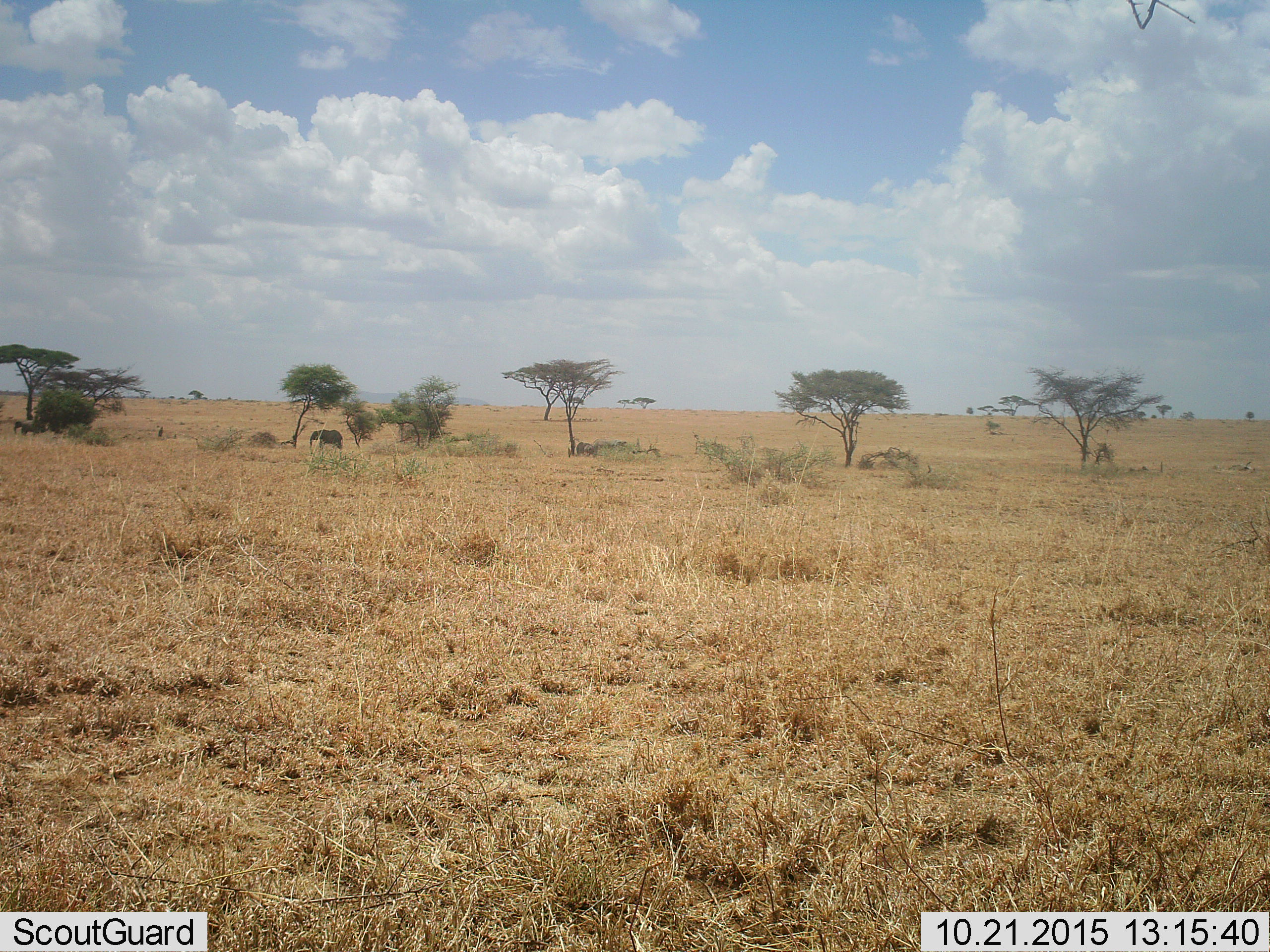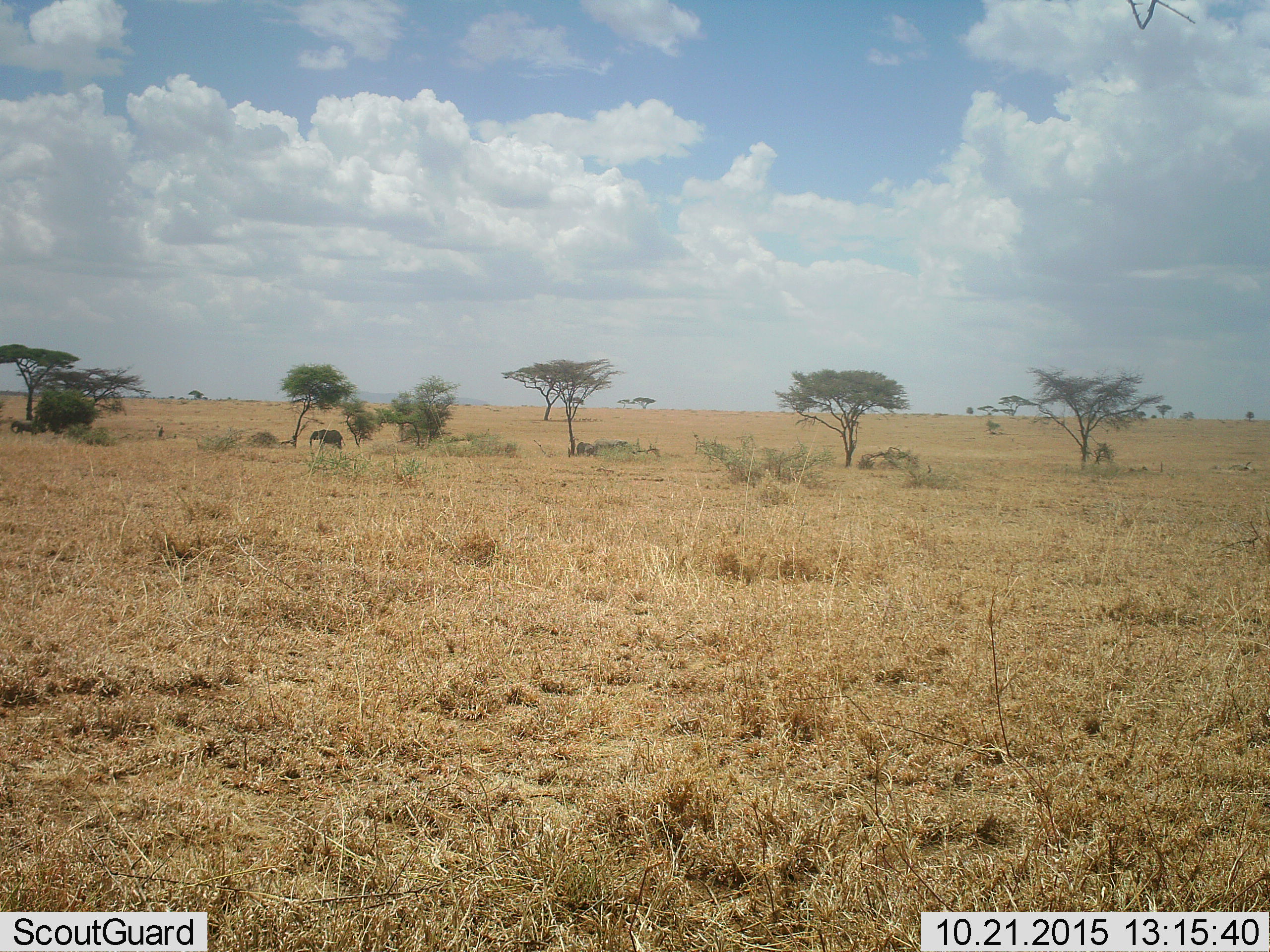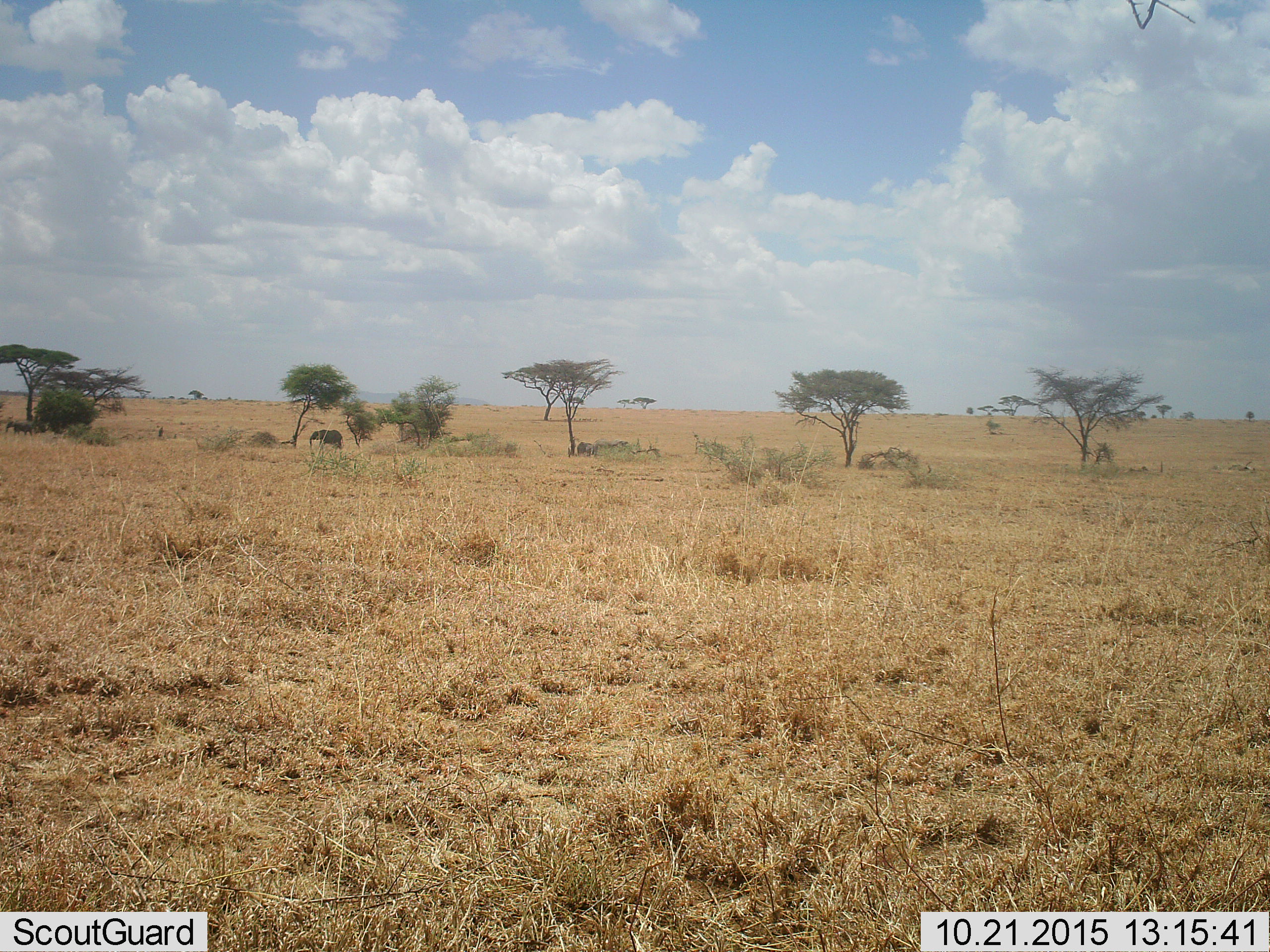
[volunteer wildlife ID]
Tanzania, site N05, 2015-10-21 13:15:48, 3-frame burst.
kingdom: Animalia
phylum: Chordata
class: Mammalia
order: Proboscidea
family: Elephantidae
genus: Loxodonta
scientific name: Loxodonta africana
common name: african bush elephant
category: elephant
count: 3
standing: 86%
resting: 29%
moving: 86%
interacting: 0%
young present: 43%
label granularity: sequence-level